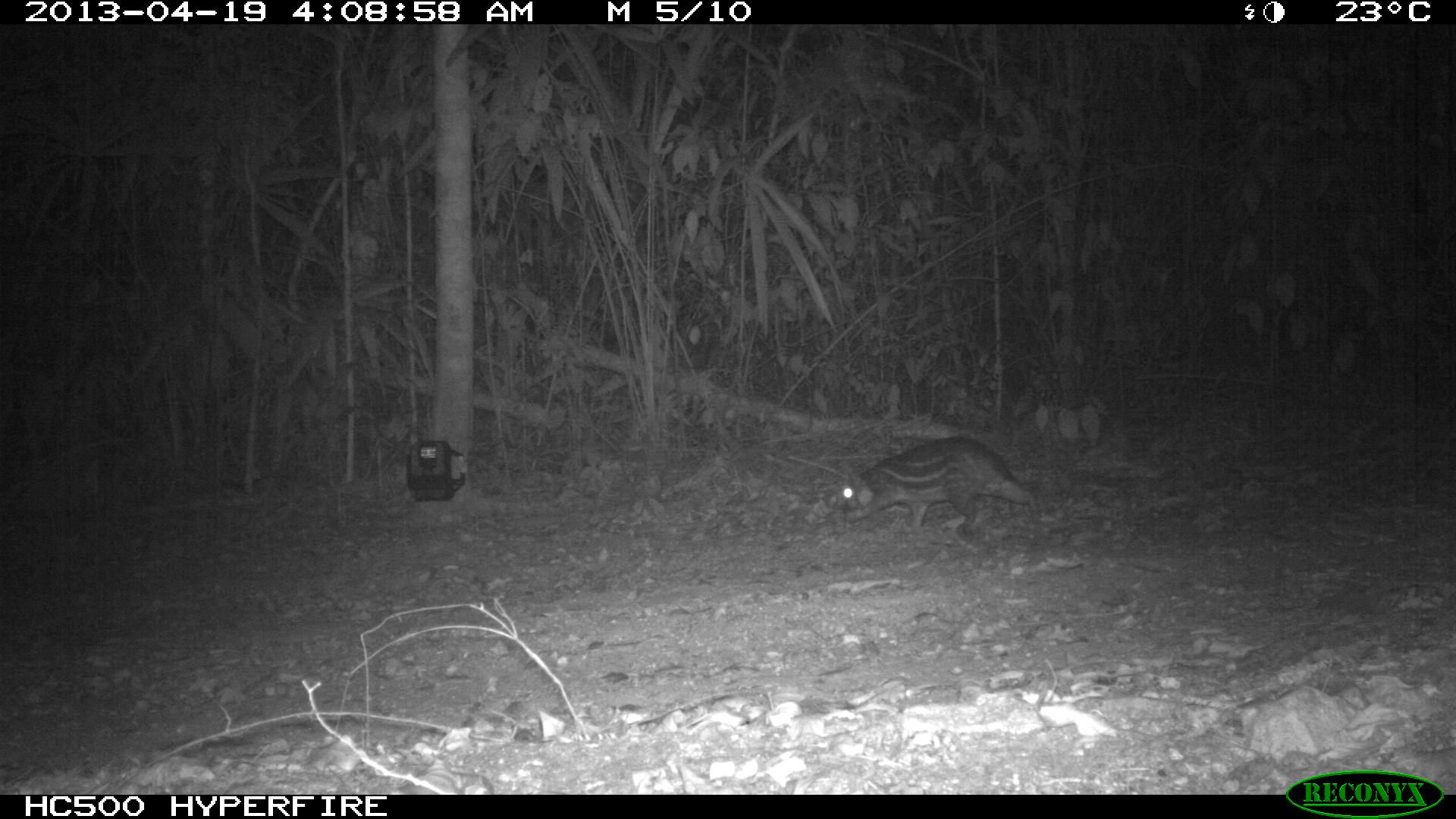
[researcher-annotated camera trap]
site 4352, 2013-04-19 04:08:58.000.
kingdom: Animalia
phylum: Chordata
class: Mammalia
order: Rodentia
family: Cuniculidae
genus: Cuniculus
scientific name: Cuniculus paca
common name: lowland paca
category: agouti paca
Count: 1.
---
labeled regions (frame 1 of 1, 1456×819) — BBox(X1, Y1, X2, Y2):
agouti paca: BBox(840, 434, 1037, 531)